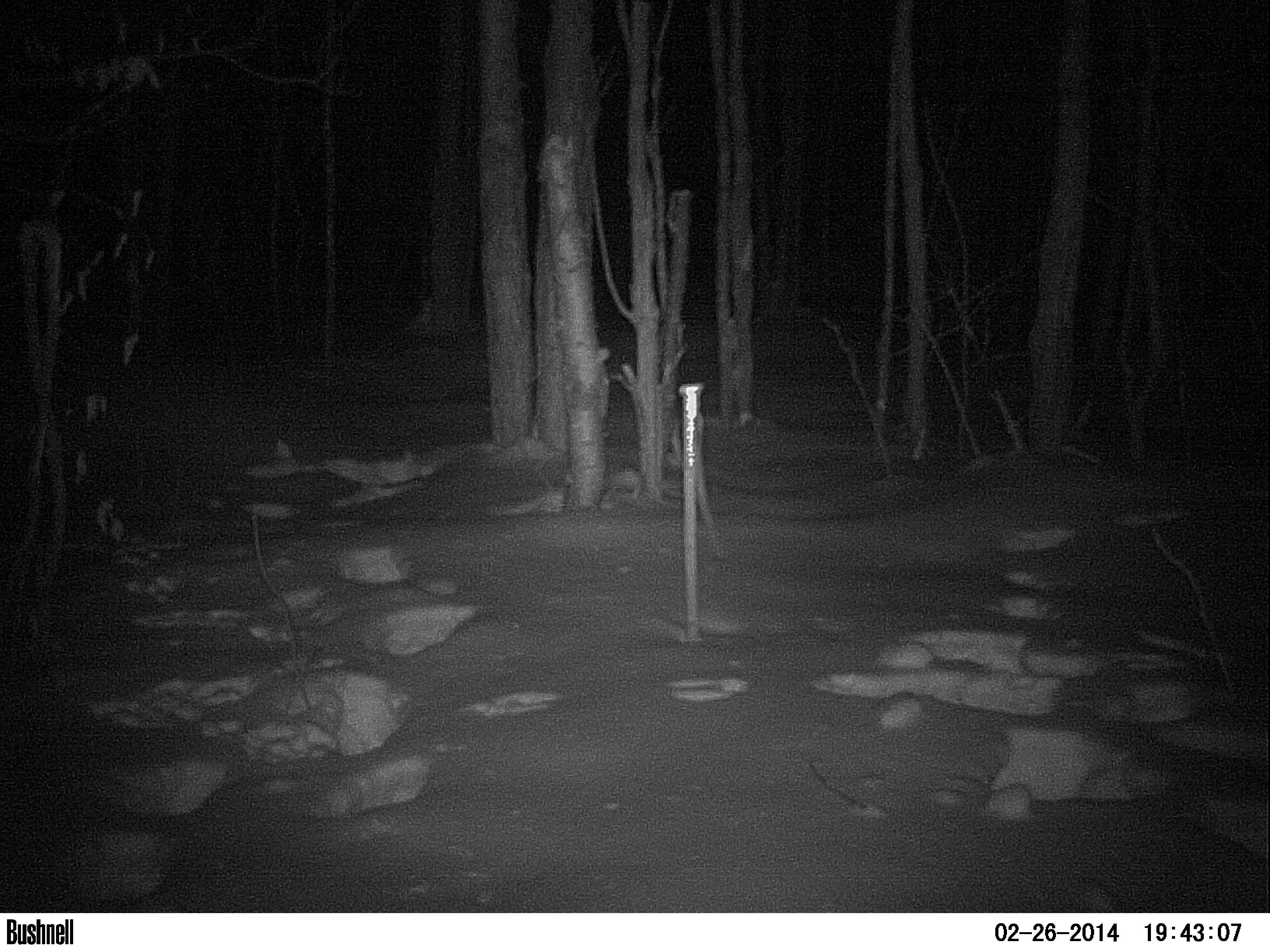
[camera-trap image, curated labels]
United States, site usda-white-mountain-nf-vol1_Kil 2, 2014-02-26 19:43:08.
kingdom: Animalia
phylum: Chordata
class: Mammalia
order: Lagomorpha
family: Leporidae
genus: Lepus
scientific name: Lepus americanus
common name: snowshoe hare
Snowshoe hare (Lepus americanus).